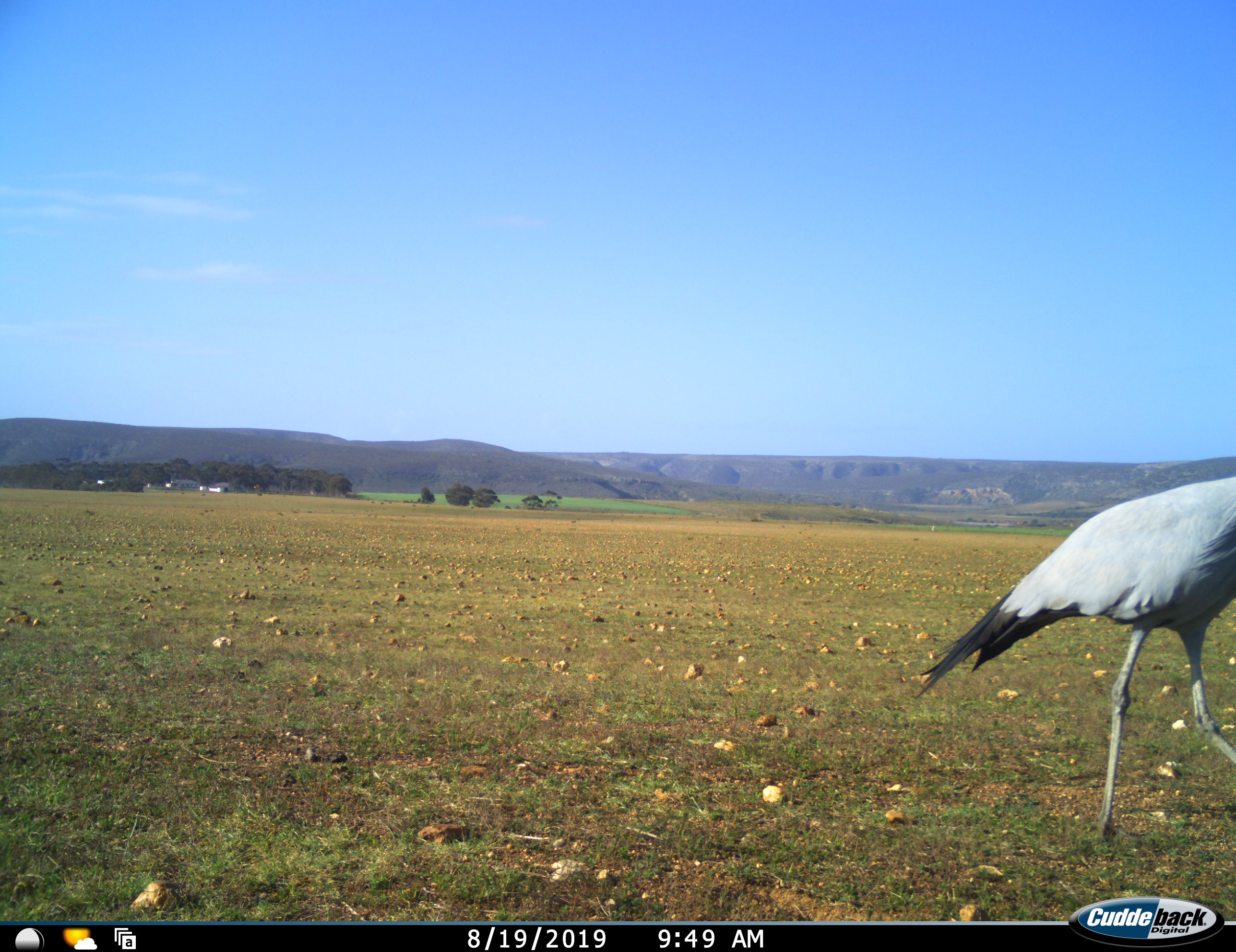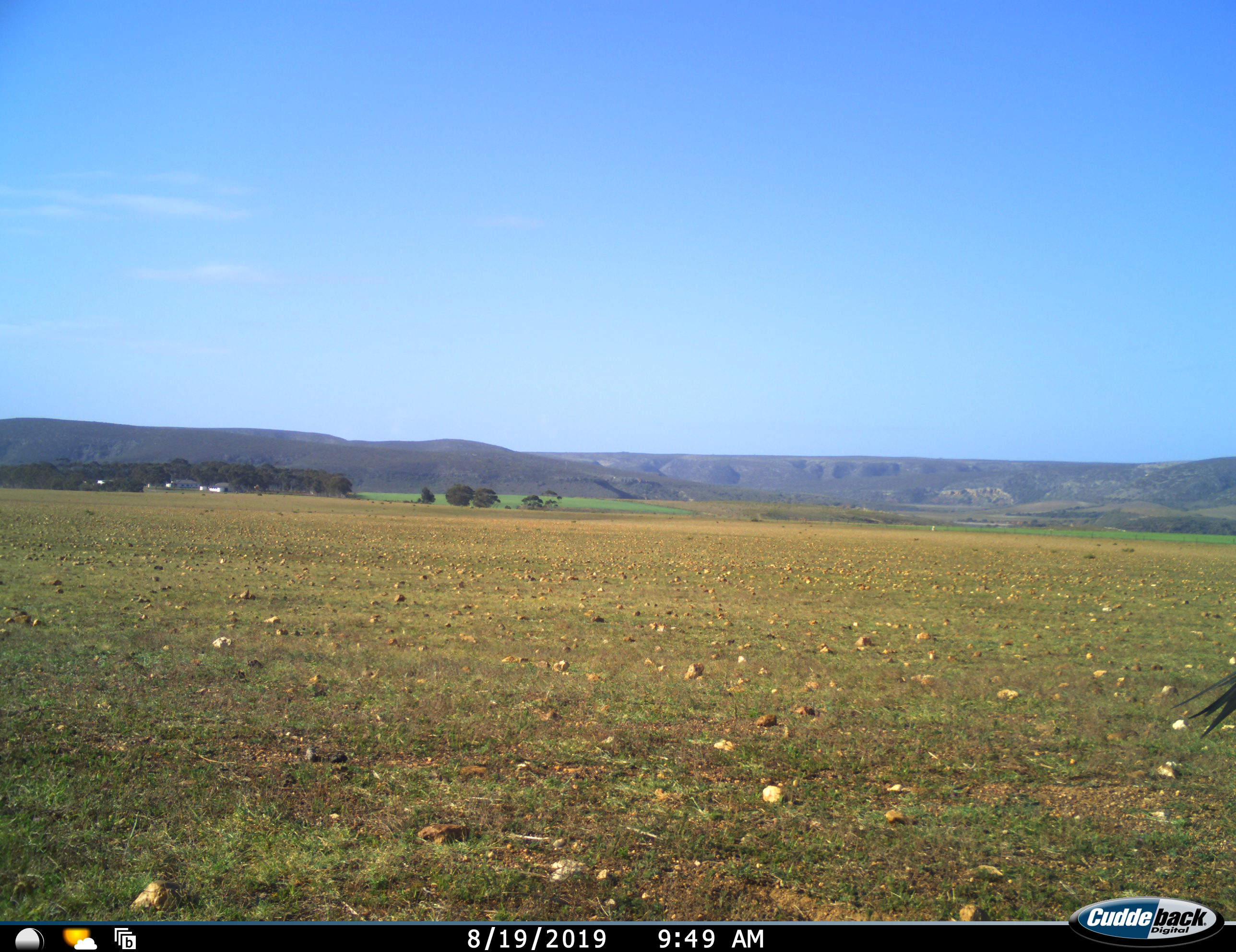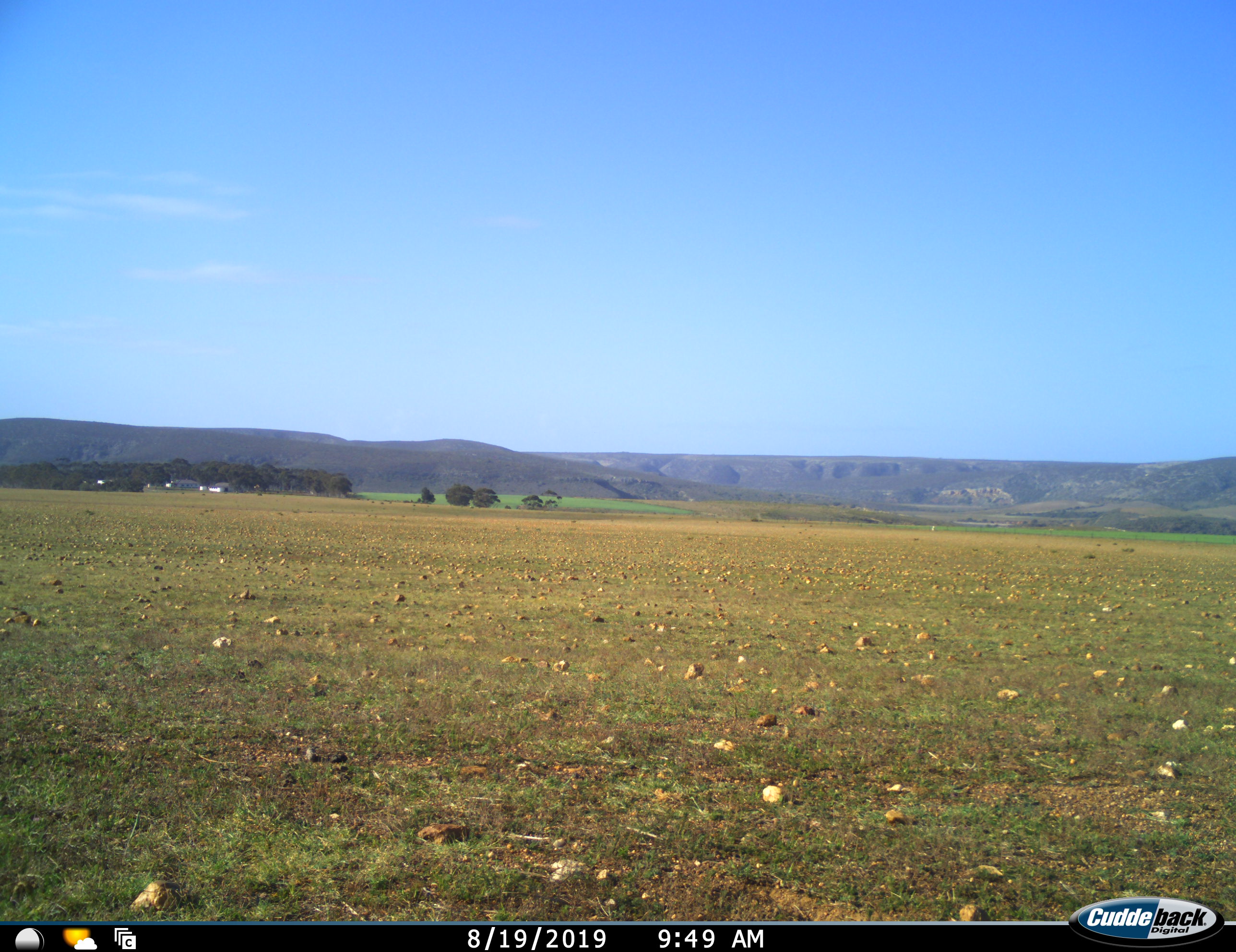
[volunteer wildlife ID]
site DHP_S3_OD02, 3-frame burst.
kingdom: Animalia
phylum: Chordata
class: Aves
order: Gruiformes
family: Gruidae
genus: Anthropoides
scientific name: Anthropoides paradiseus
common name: blue crane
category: craneblue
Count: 1.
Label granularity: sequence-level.